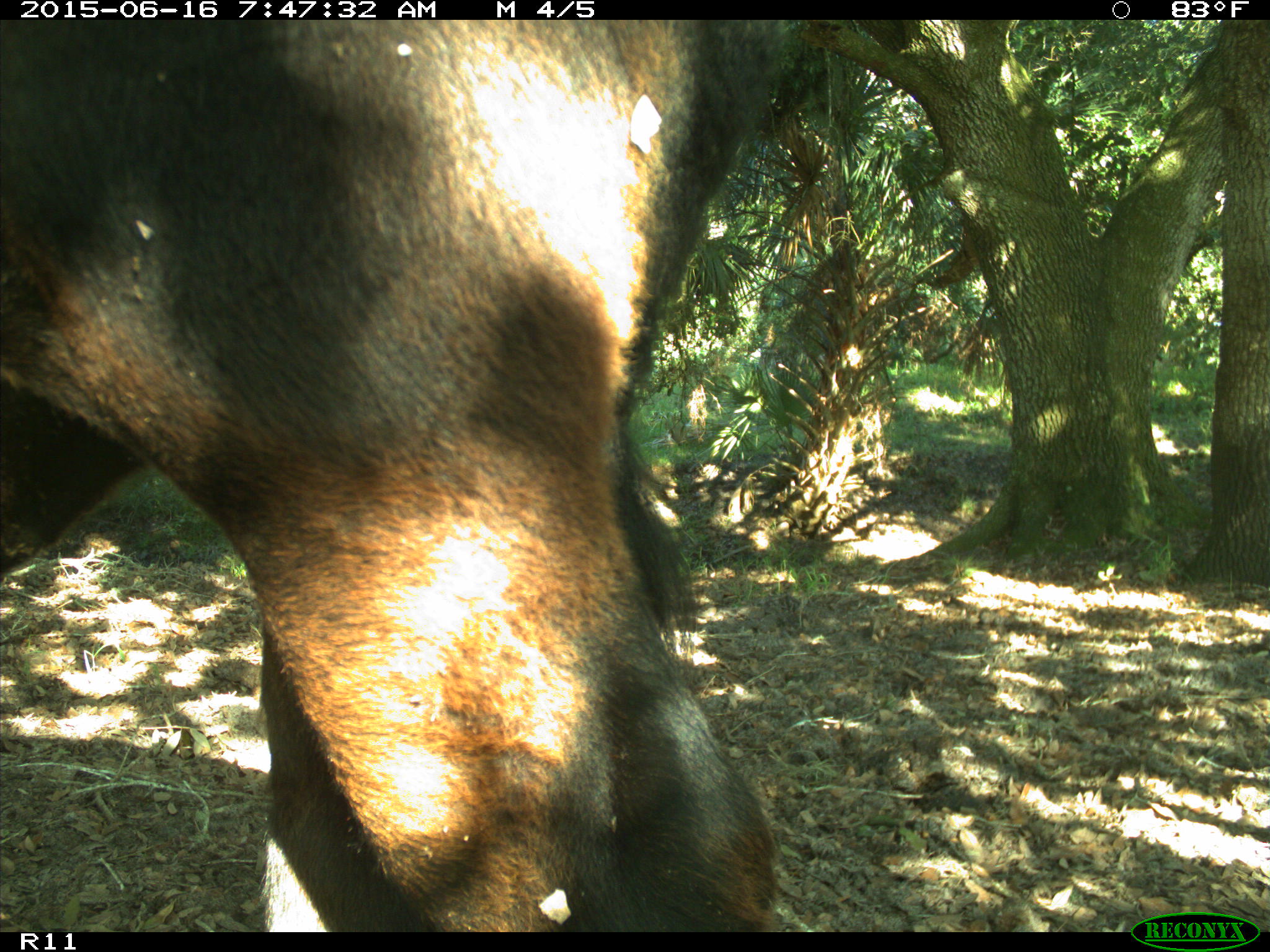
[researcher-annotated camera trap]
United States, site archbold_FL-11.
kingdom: Animalia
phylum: Chordata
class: Mammalia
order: Artiodactyla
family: Bovidae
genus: Bos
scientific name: Bos taurus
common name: domestic cow